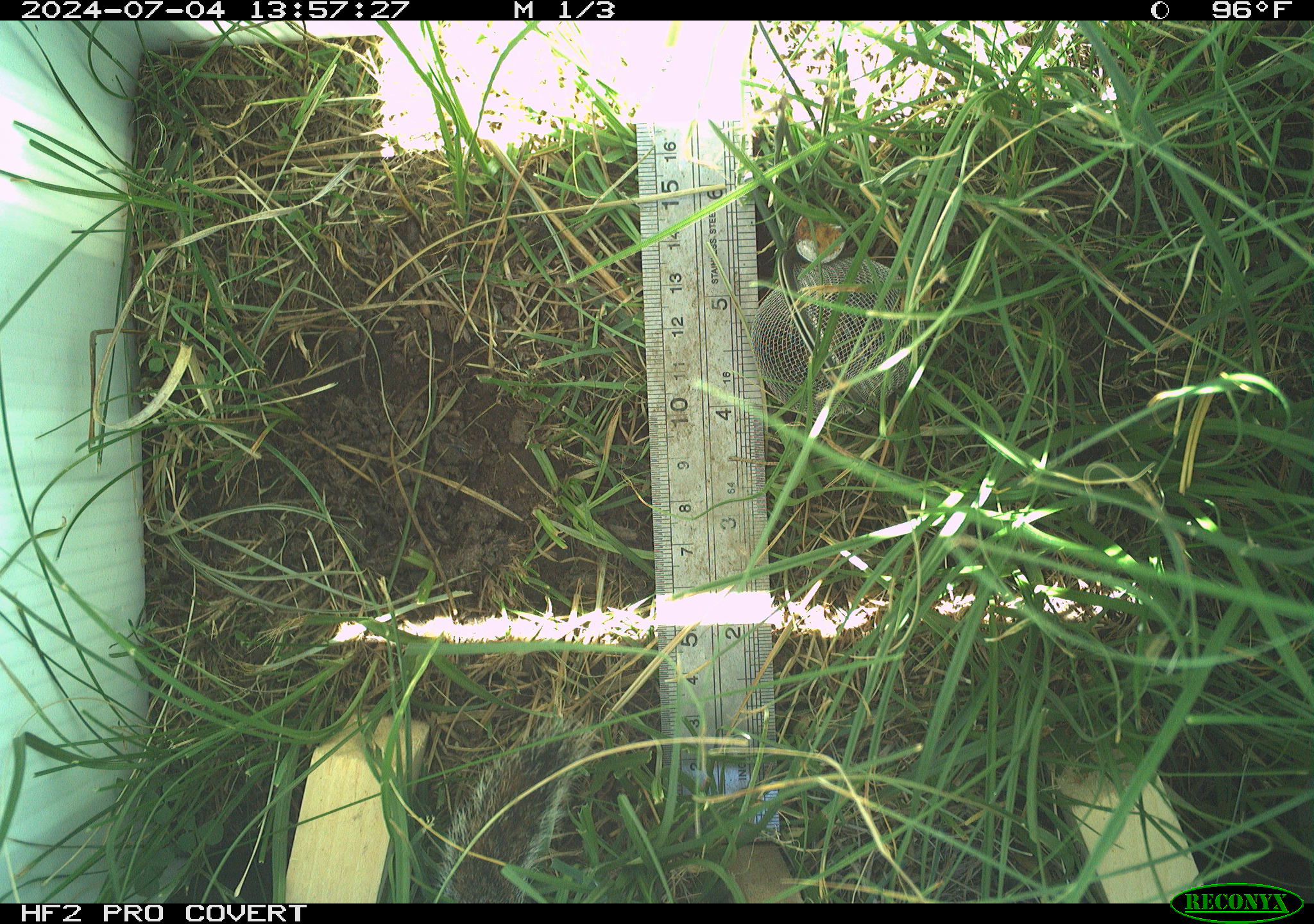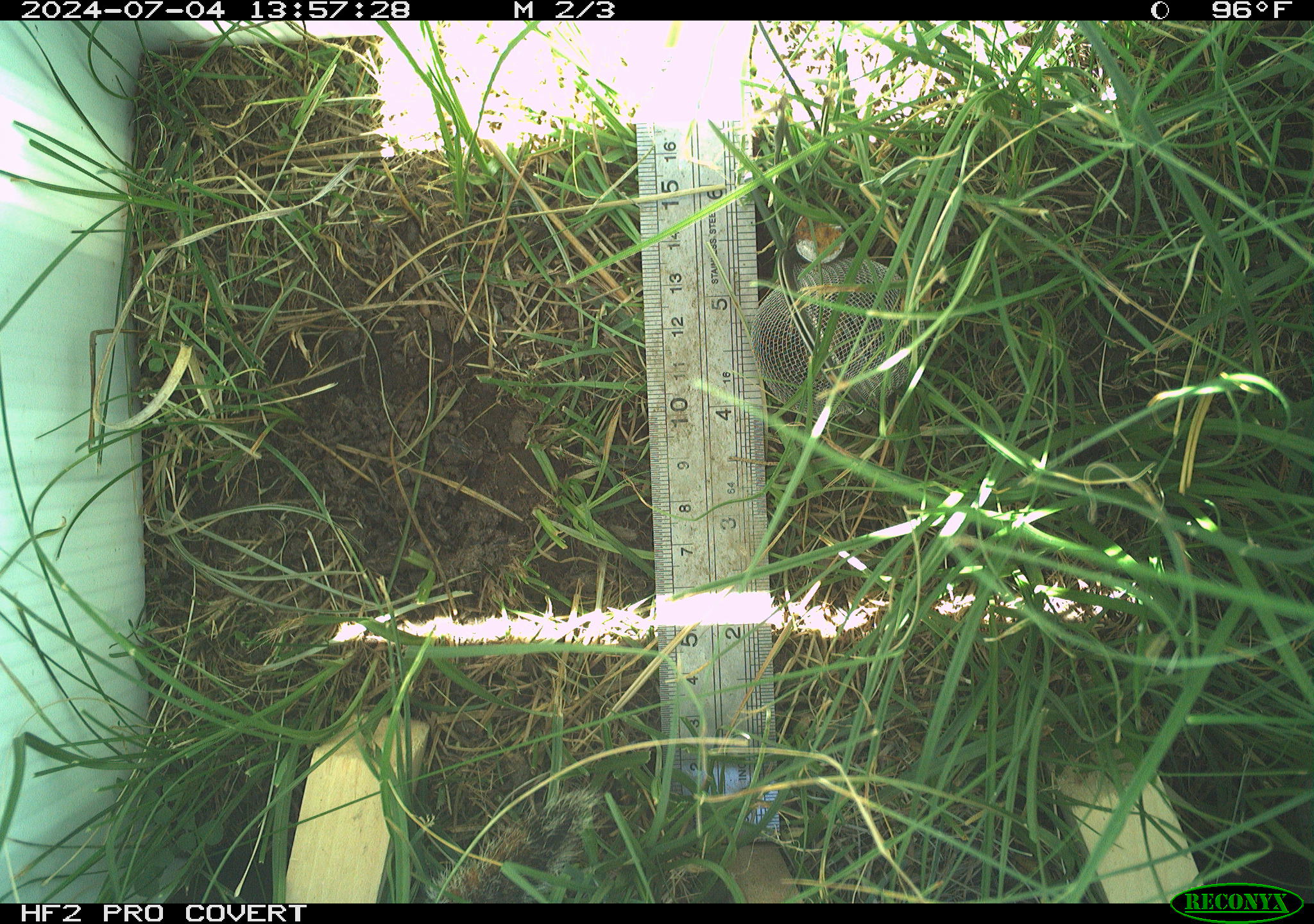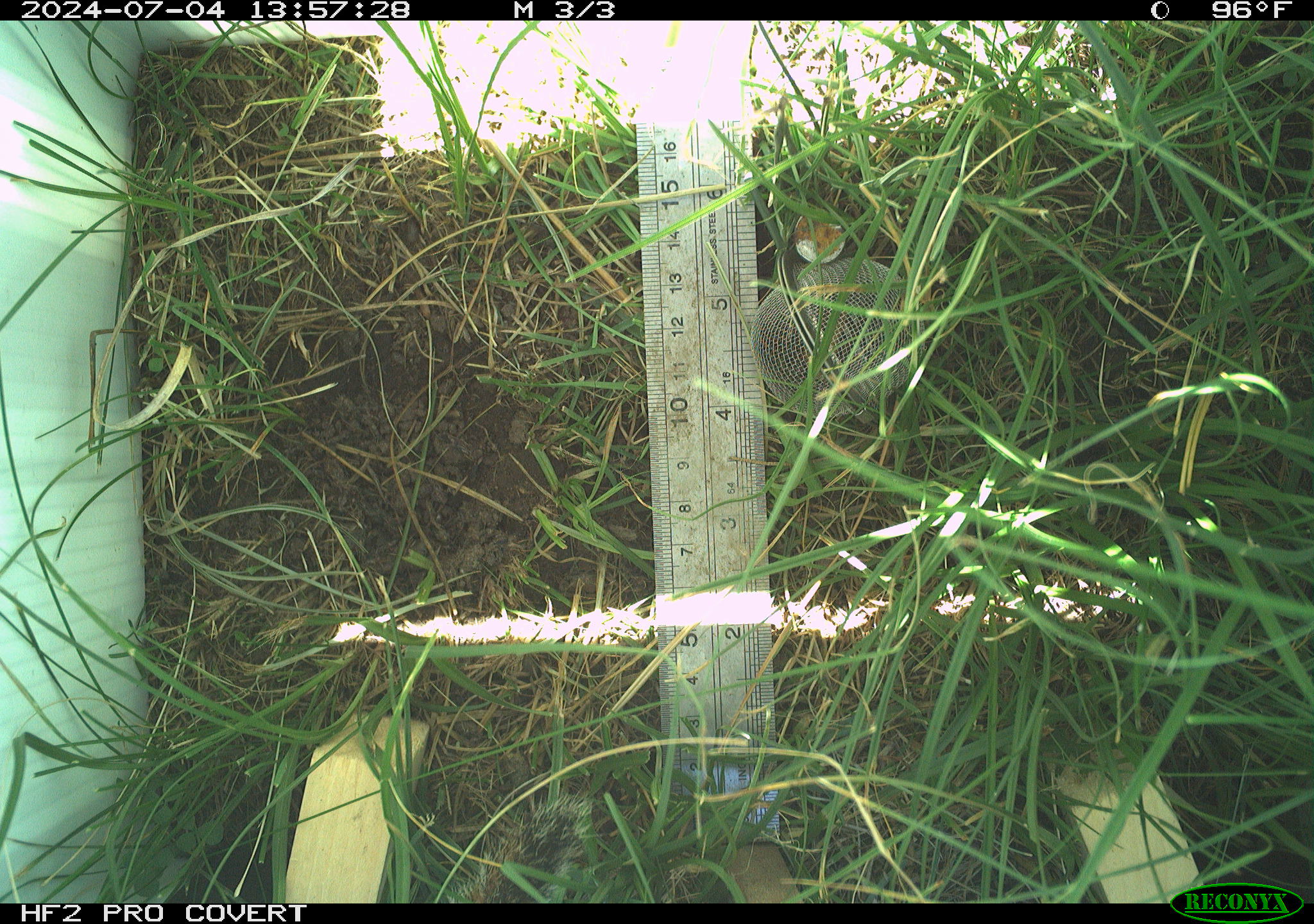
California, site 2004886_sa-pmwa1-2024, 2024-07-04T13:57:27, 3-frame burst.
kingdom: Animalia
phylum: Chordata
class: Mammalia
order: Rodentia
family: Sciuridae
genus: Urocitellus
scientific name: Urocitellus beldingi beldingi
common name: belding's ground squirrel